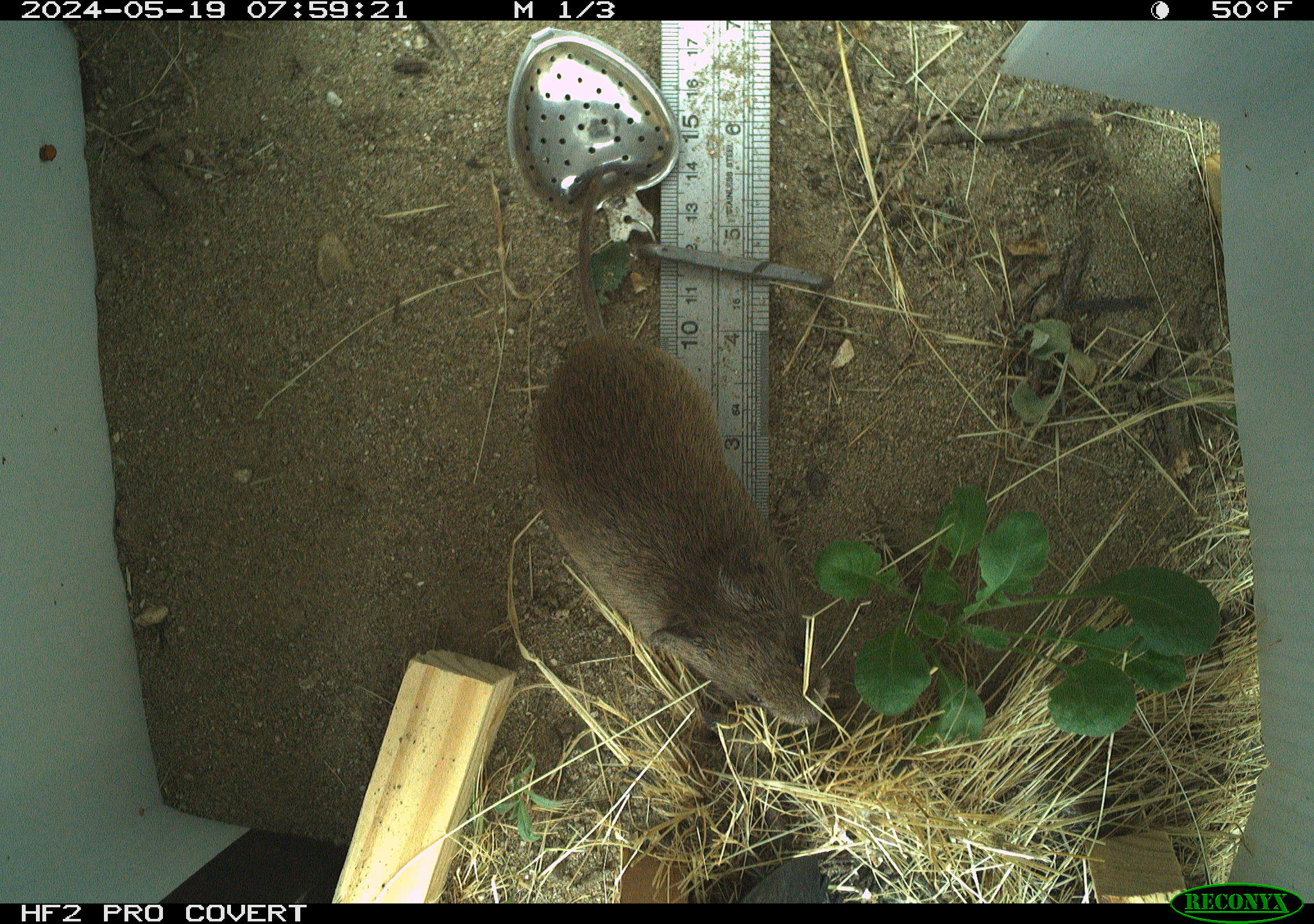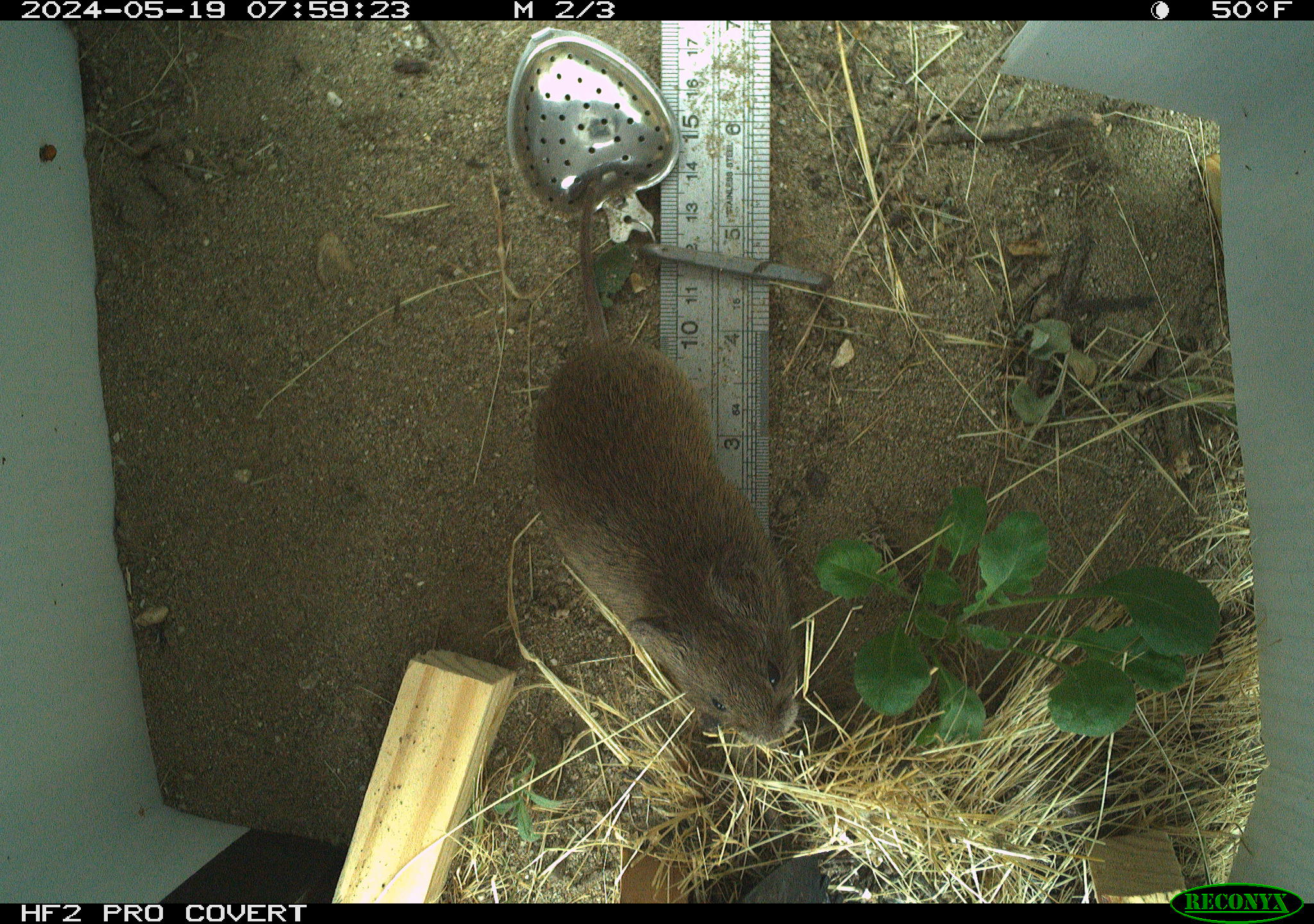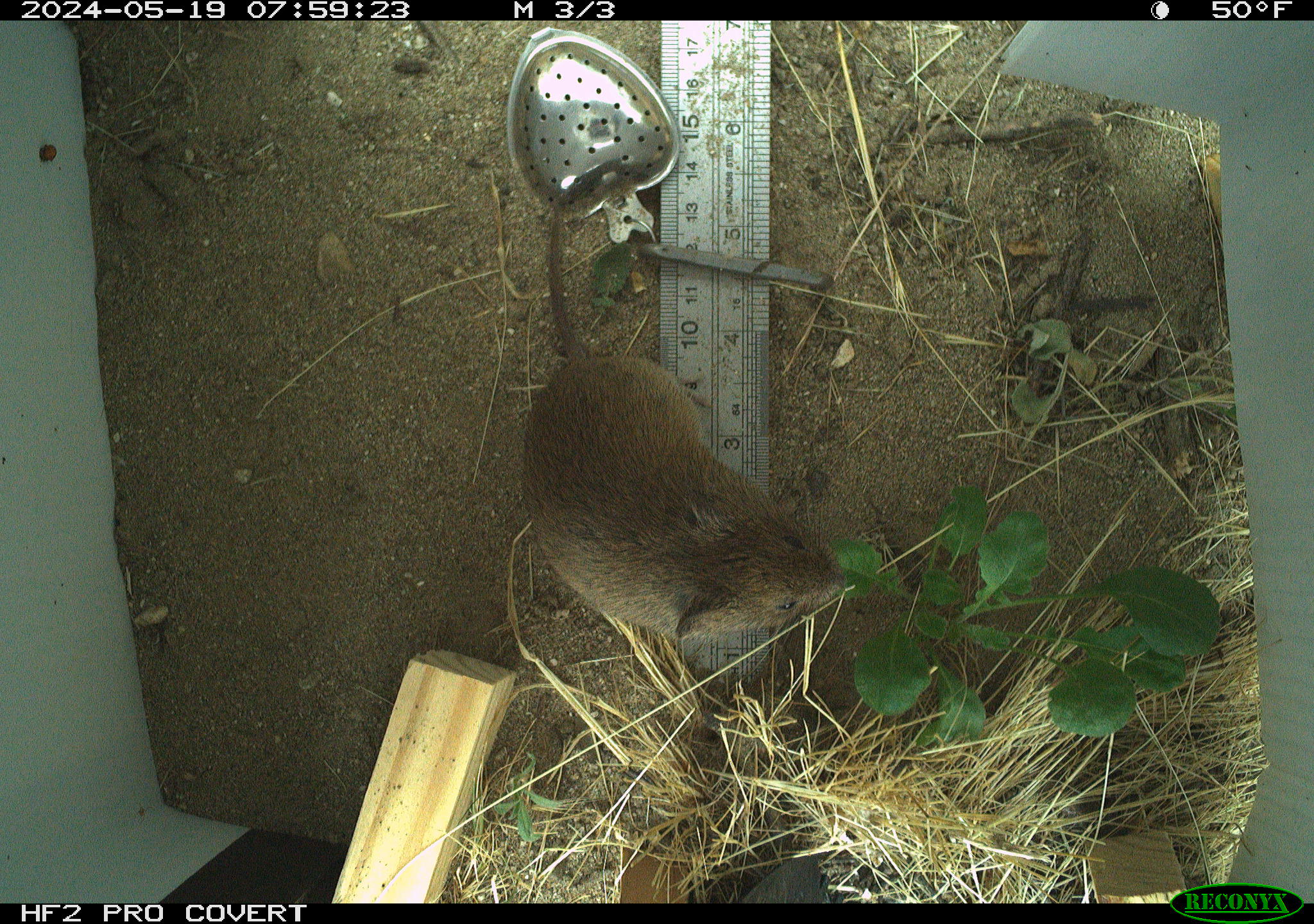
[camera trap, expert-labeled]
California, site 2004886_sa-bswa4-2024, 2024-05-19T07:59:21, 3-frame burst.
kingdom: Animalia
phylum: Chordata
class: Mammalia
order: Rodentia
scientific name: Rodentia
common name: rodent